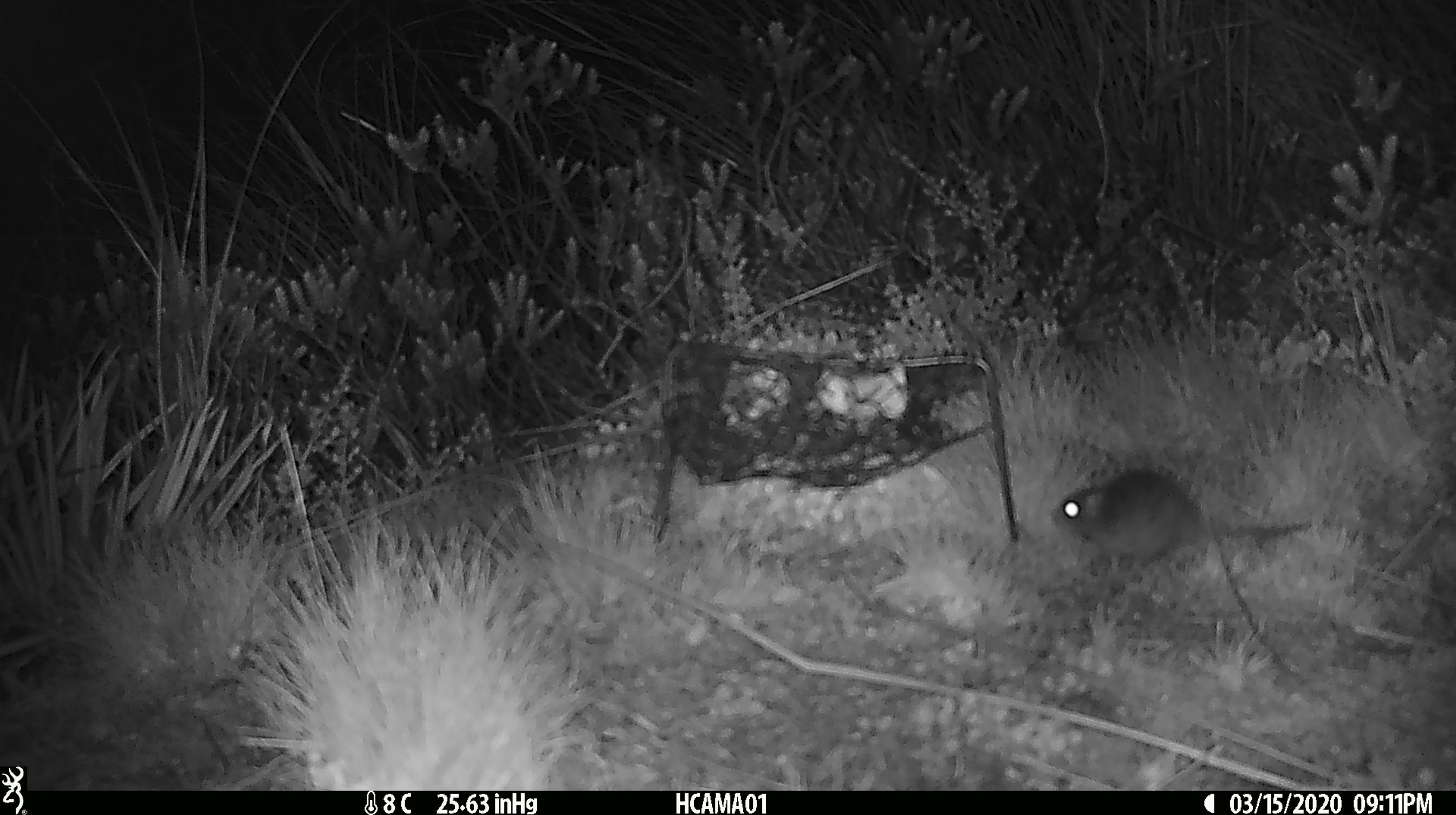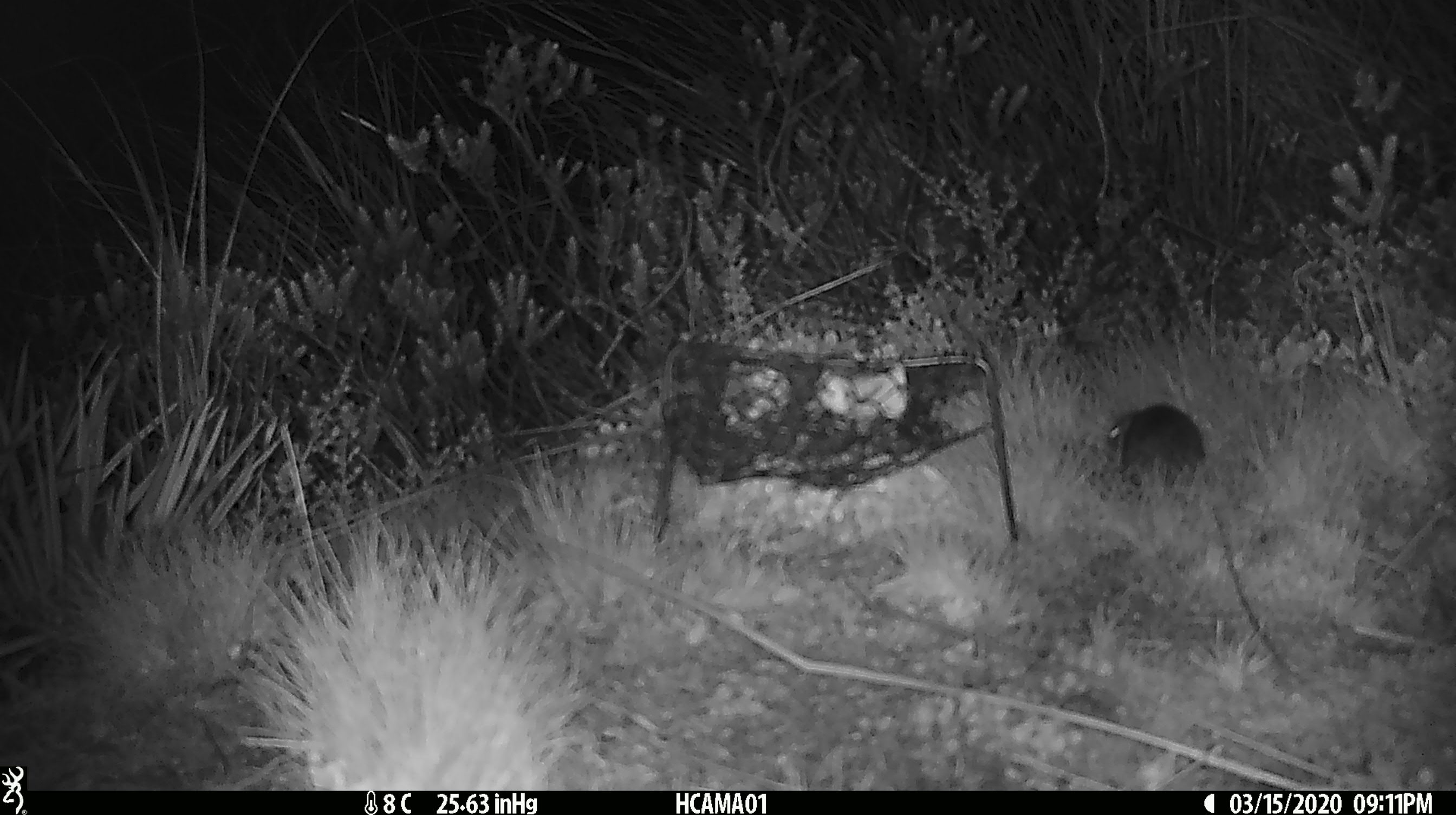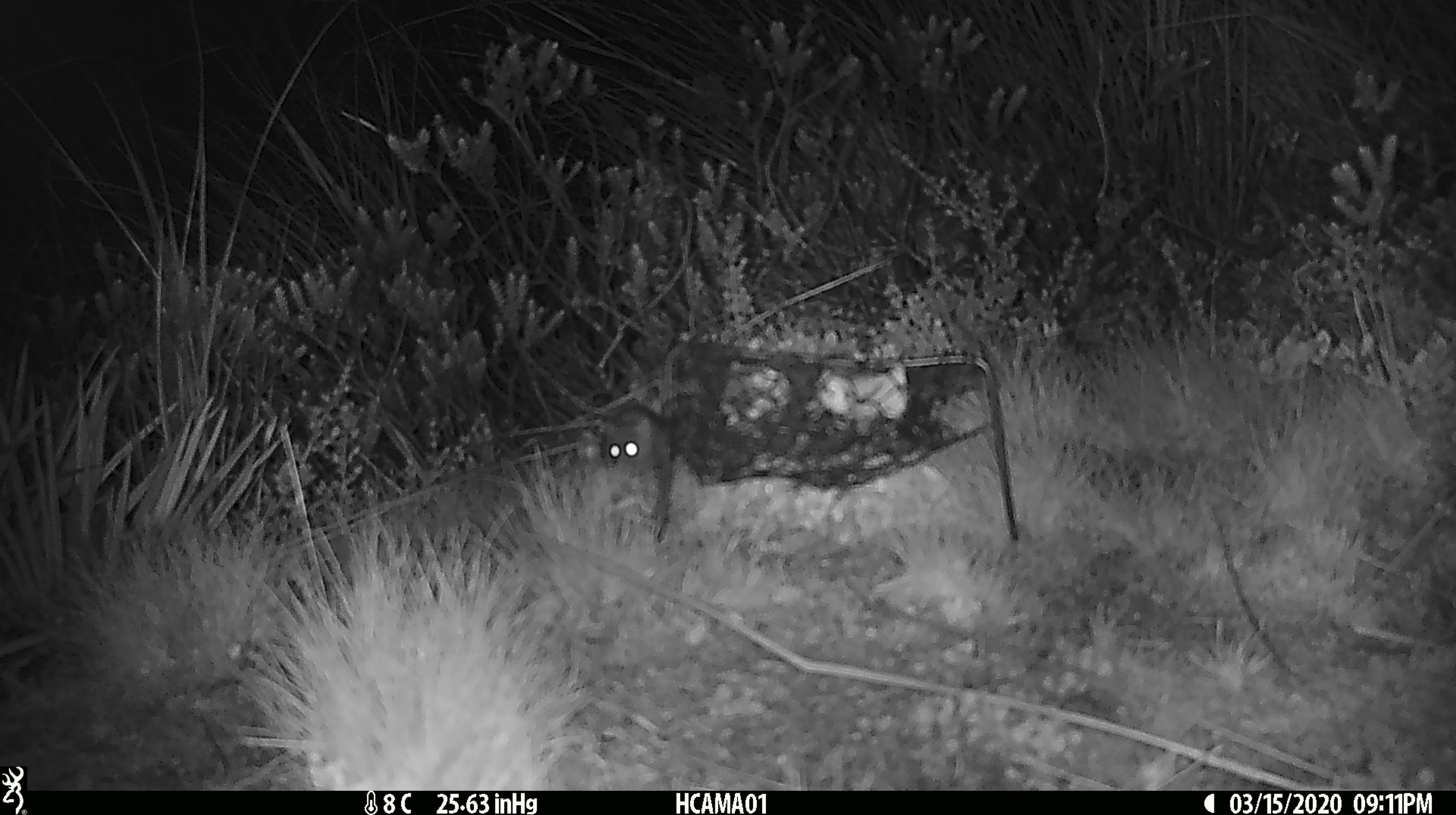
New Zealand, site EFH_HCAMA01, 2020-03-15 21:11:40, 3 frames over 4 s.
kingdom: Animalia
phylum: Chordata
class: Mammalia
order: Rodentia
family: Muridae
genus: Mus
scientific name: Mus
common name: mouse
Mouse (Mus).